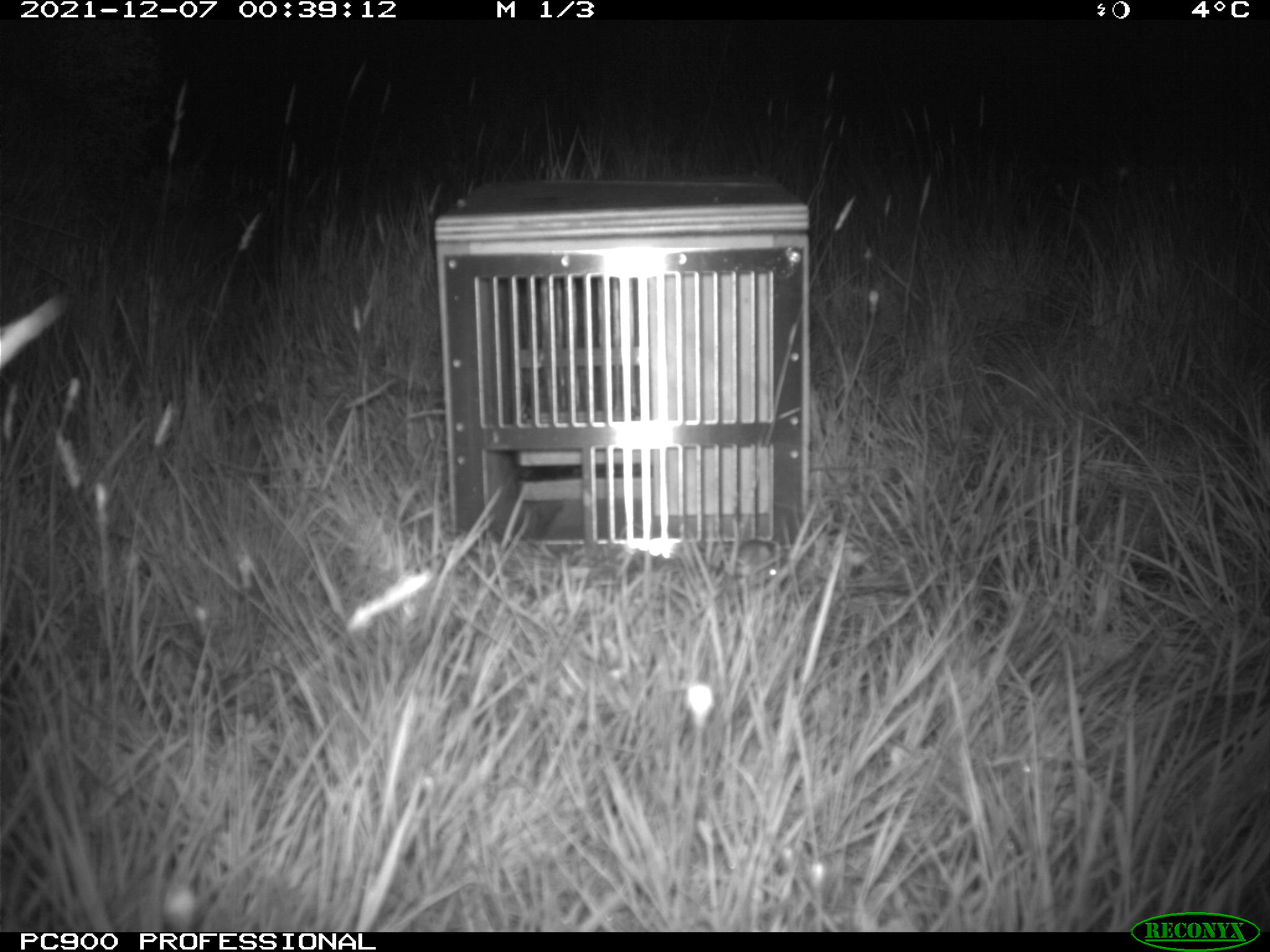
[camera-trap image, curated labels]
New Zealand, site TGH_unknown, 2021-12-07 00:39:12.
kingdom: Animalia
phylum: Chordata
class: Mammalia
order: Rodentia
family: Muridae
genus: Mus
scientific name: Mus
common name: mouse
Mouse (Mus).